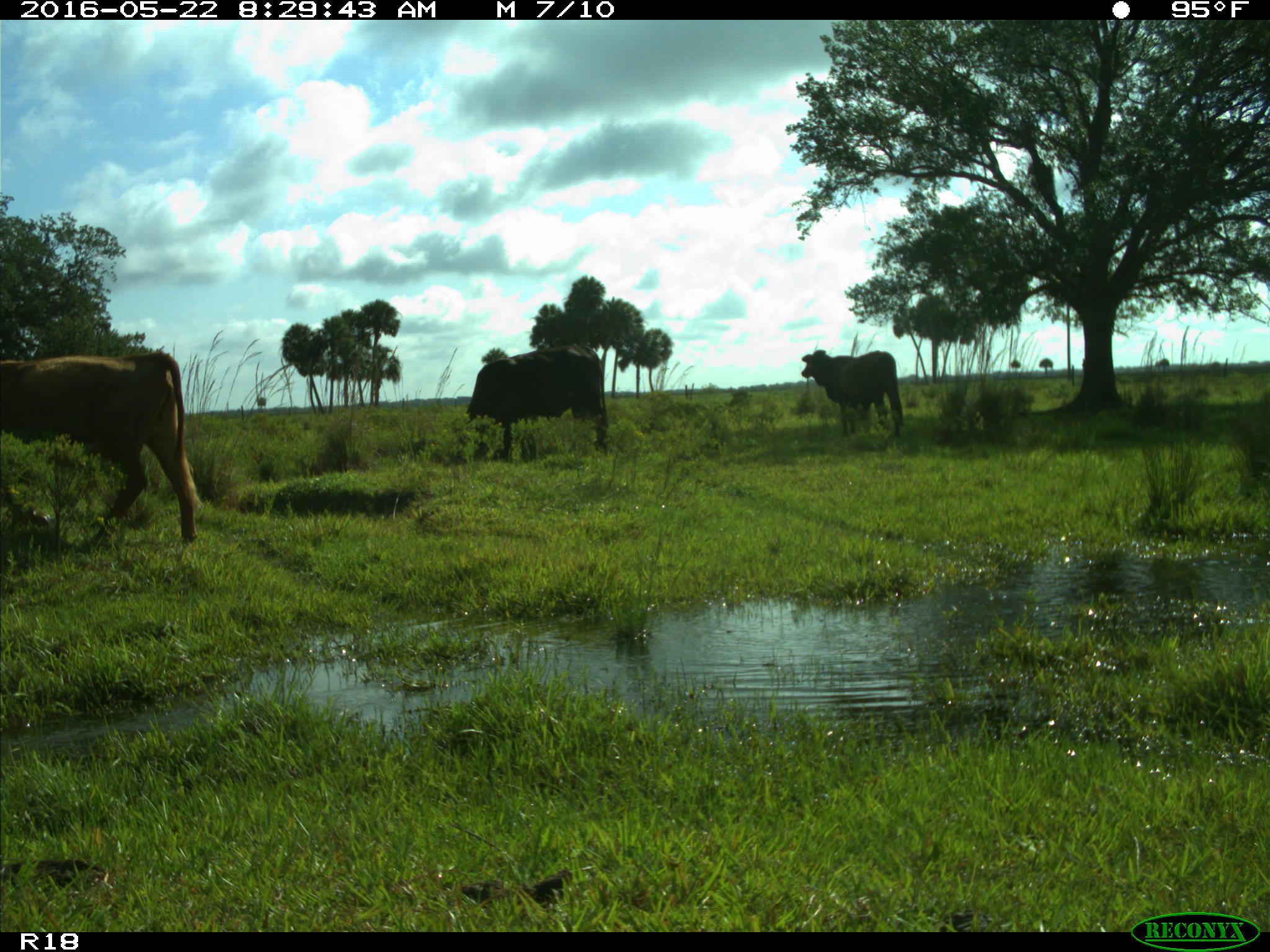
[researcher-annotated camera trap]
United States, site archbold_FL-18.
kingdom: Animalia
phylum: Chordata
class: Mammalia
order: Artiodactyla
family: Bovidae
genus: Bos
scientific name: Bos taurus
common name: domestic cow